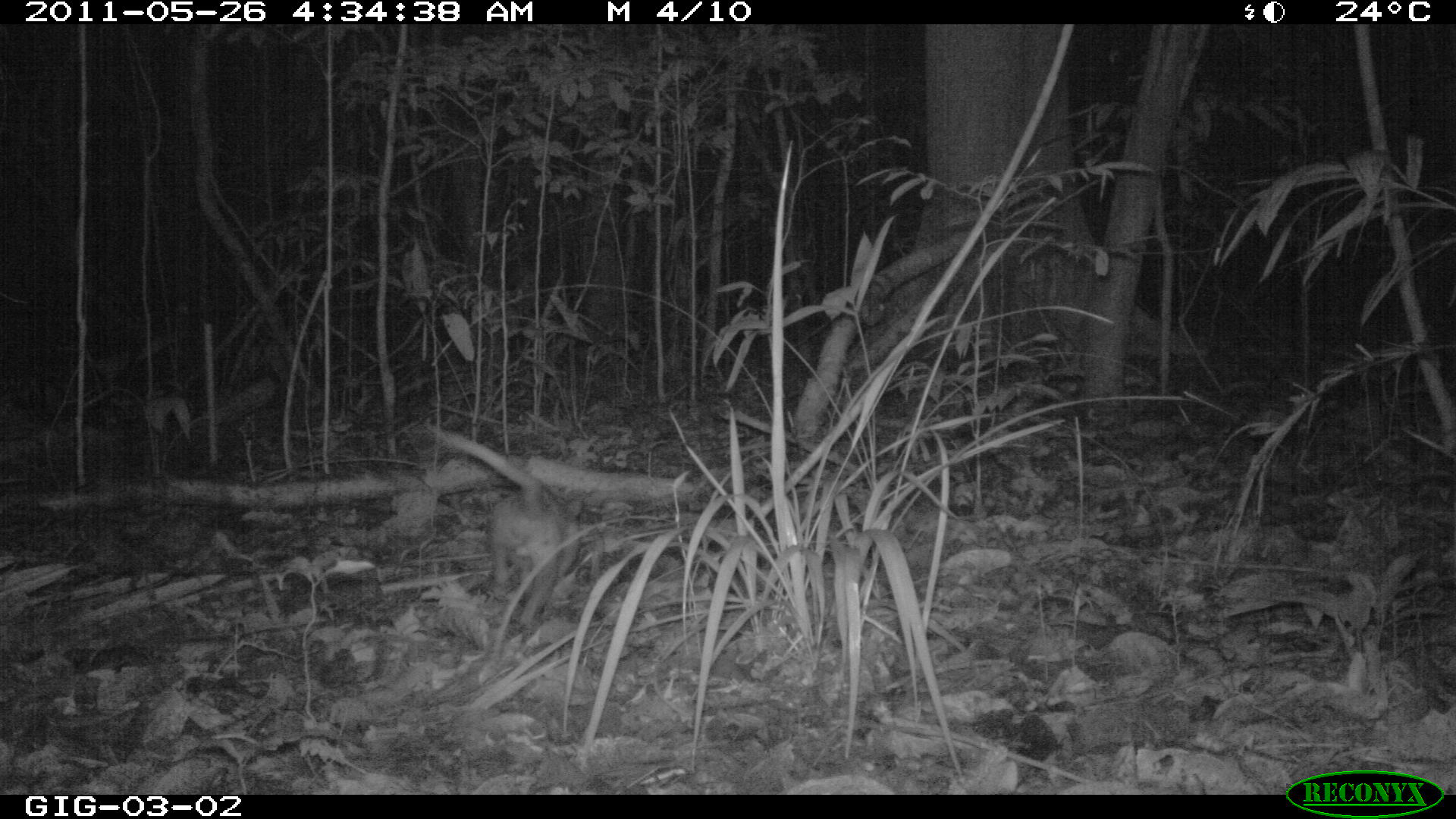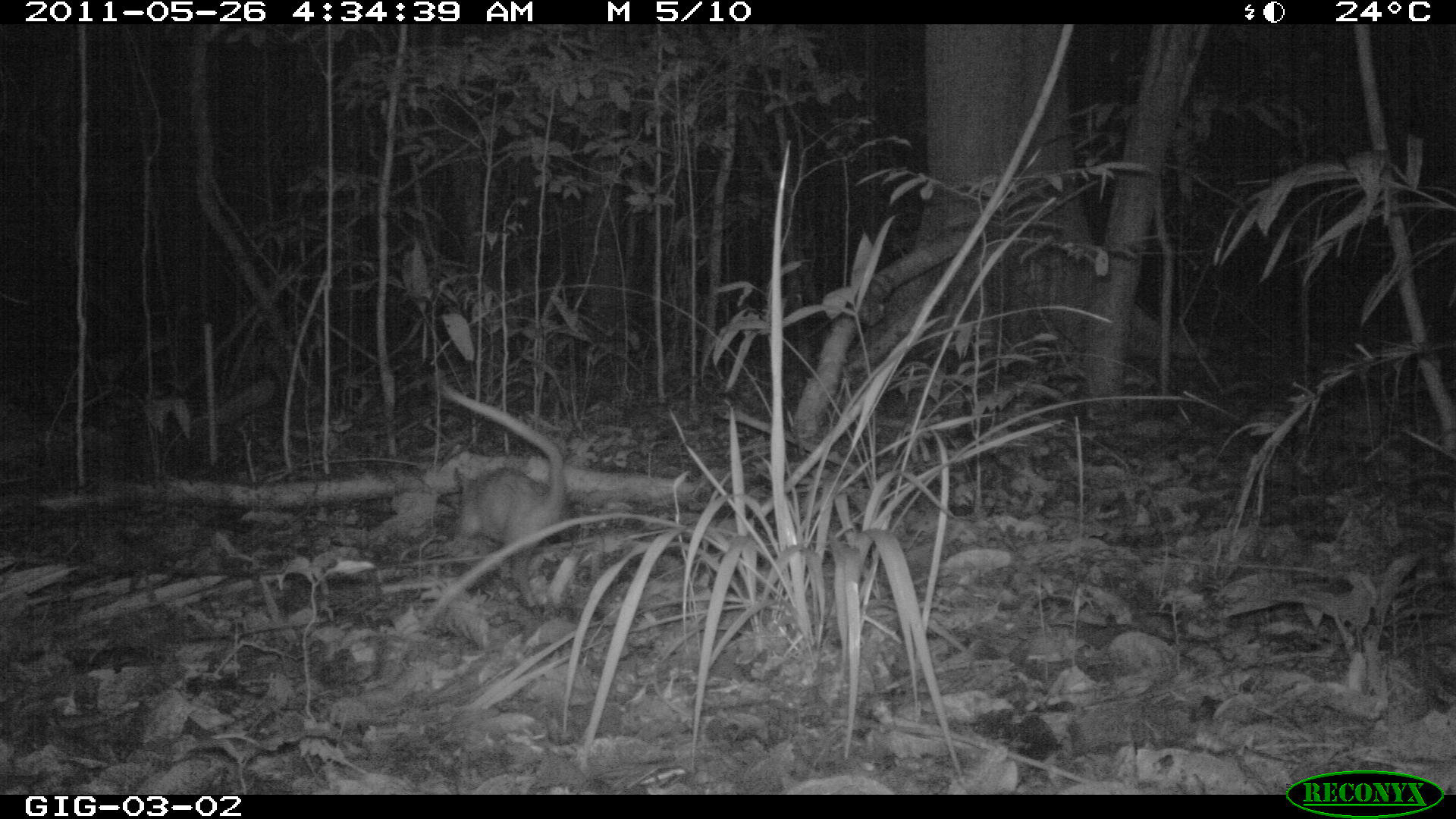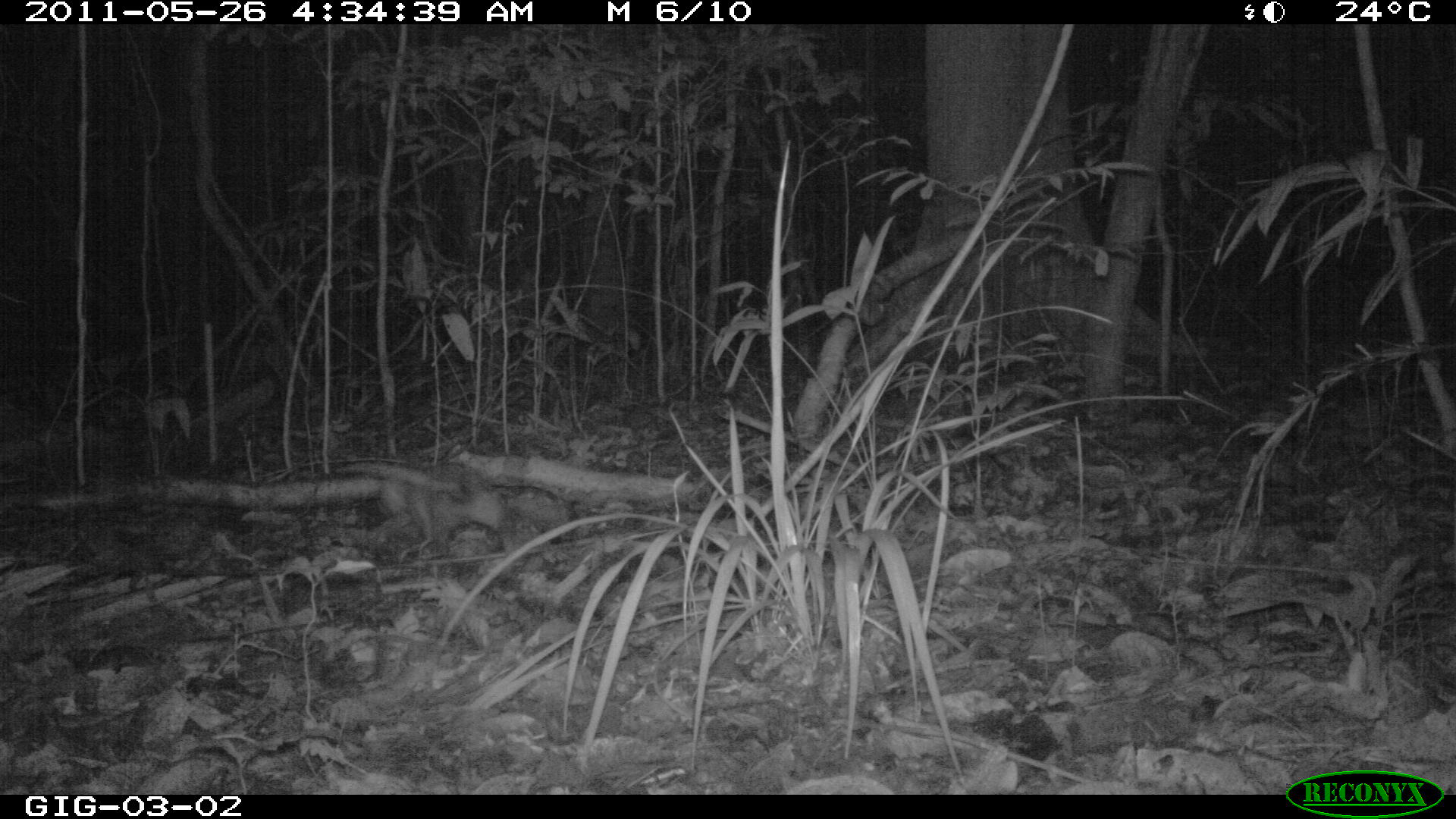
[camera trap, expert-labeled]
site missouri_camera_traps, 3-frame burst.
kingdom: Animalia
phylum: Chordata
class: Mammalia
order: Didelphimorphia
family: Didelphidae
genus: Didelphis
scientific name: Didelphis marsupialis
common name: common opossum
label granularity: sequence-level